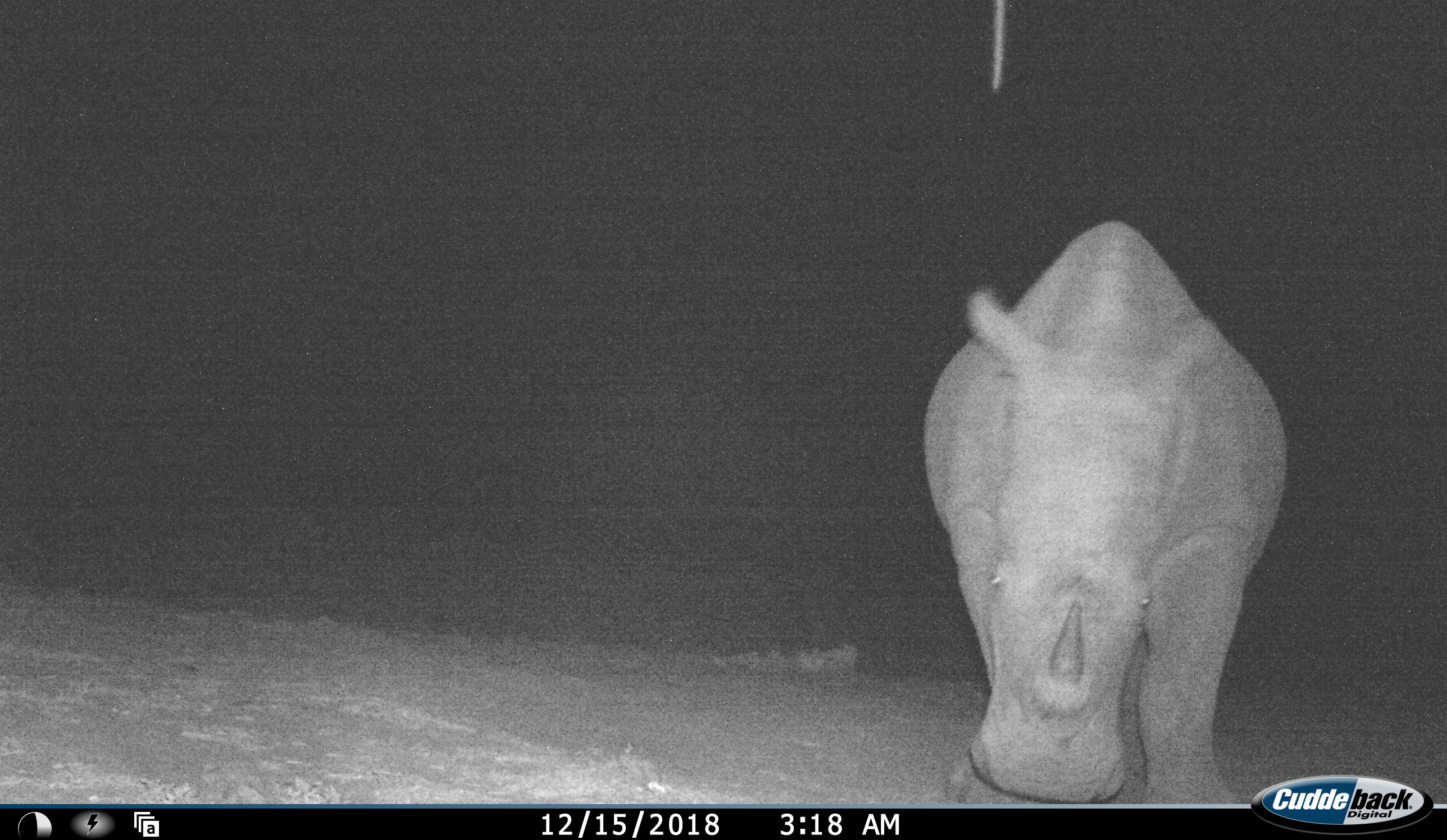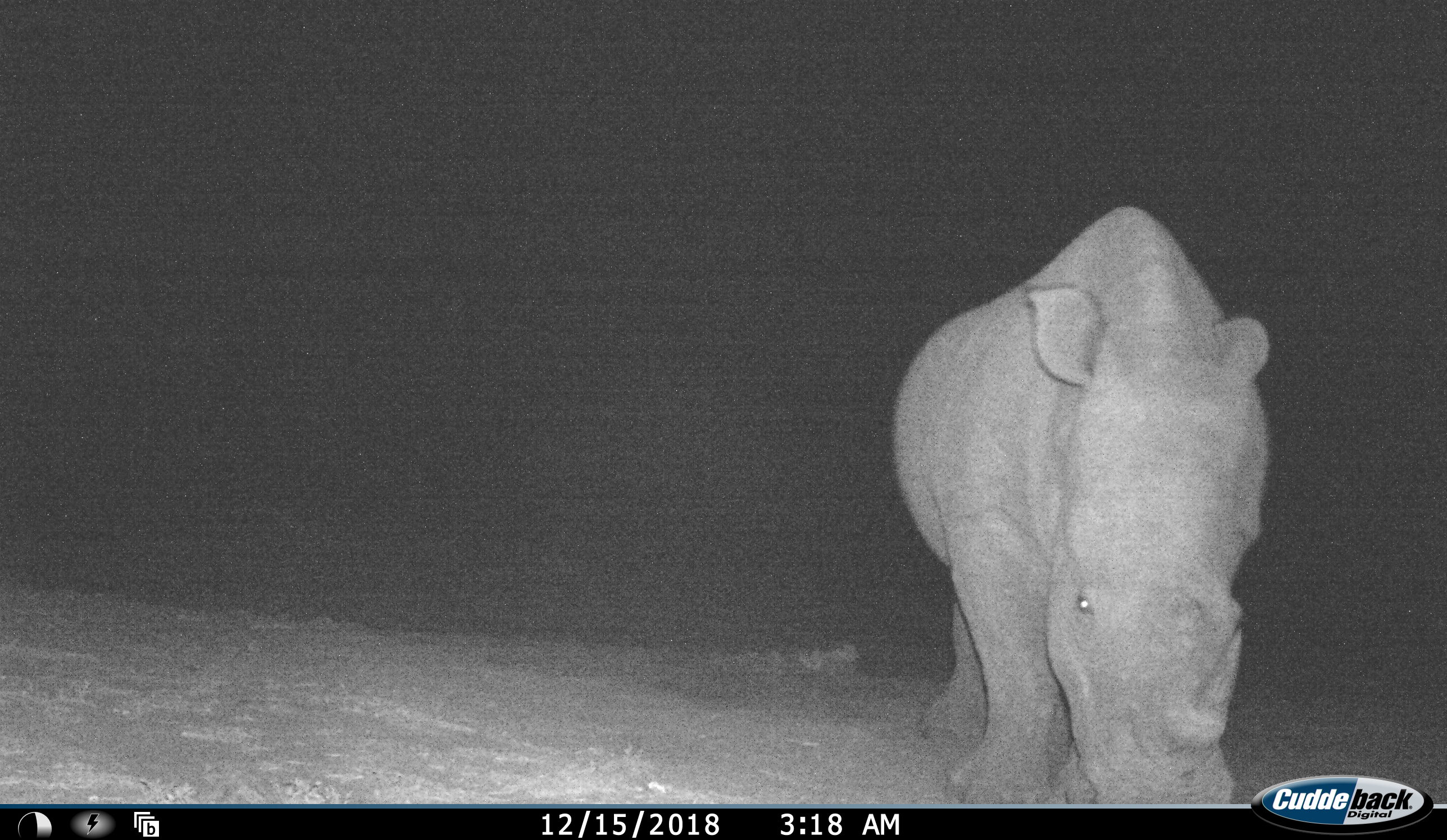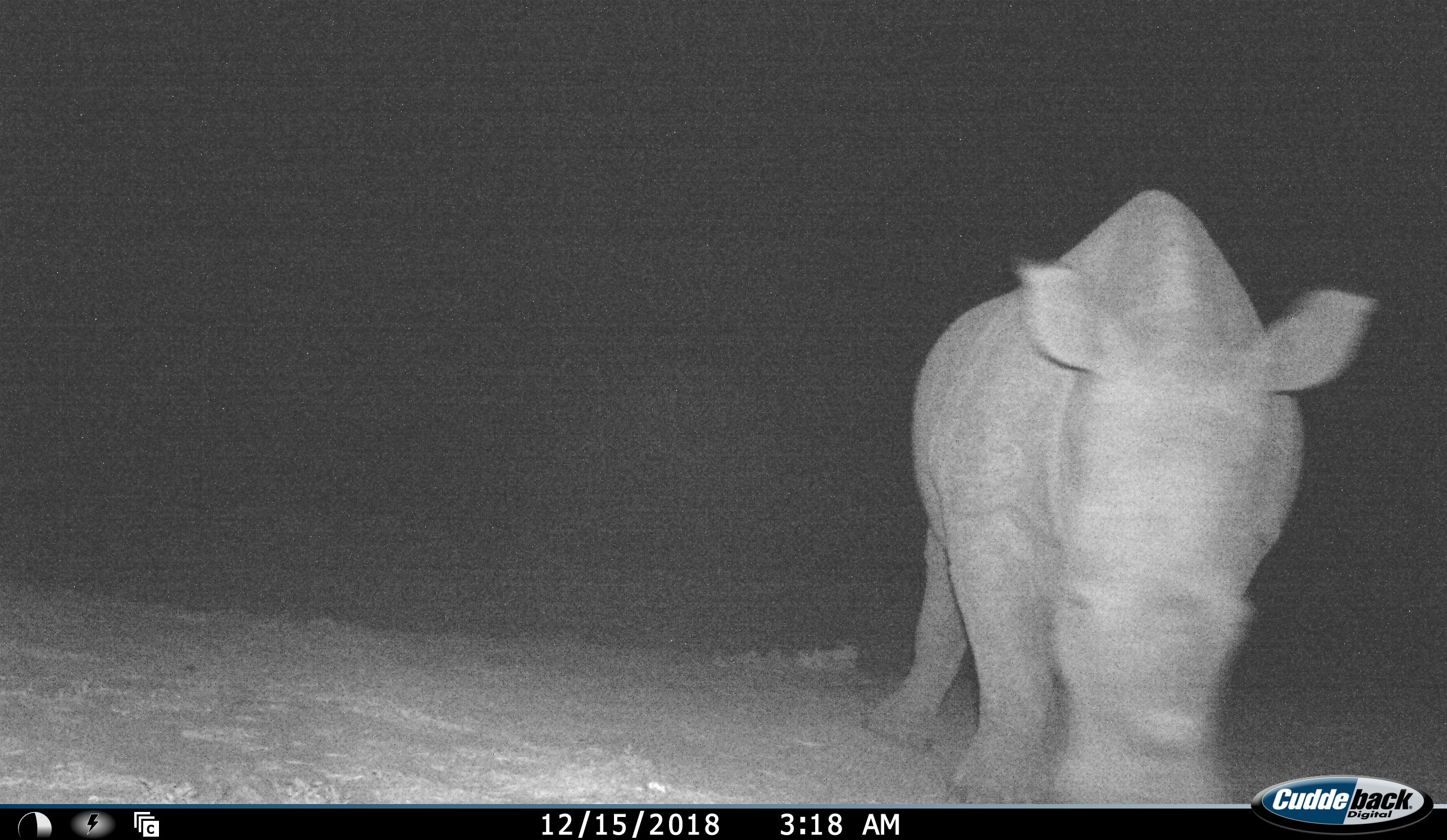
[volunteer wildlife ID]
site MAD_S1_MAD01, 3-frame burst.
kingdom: Animalia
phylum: Chordata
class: Mammalia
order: Perissodactyla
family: Rhinocerotidae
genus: Ceratotherium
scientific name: Ceratotherium simum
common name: white rhinoceros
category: rhinoceroswhite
Rhinoceroswhite (white rhinoceros) (Ceratotherium simum), count 1. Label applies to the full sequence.